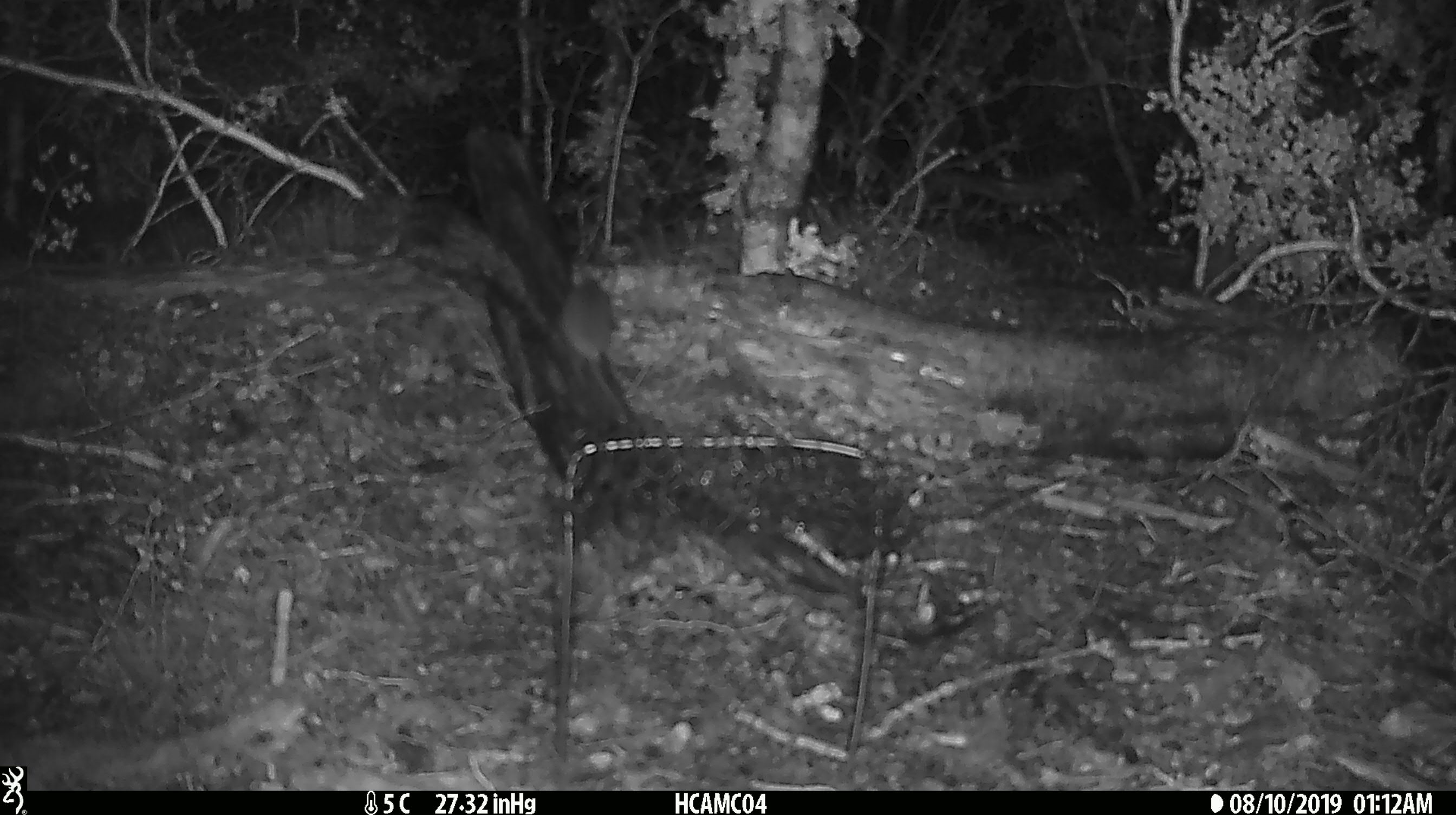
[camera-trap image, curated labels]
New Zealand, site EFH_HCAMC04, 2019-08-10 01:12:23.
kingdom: Animalia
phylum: Chordata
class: Mammalia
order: Rodentia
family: Muridae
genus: Mus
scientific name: Mus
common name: mouse